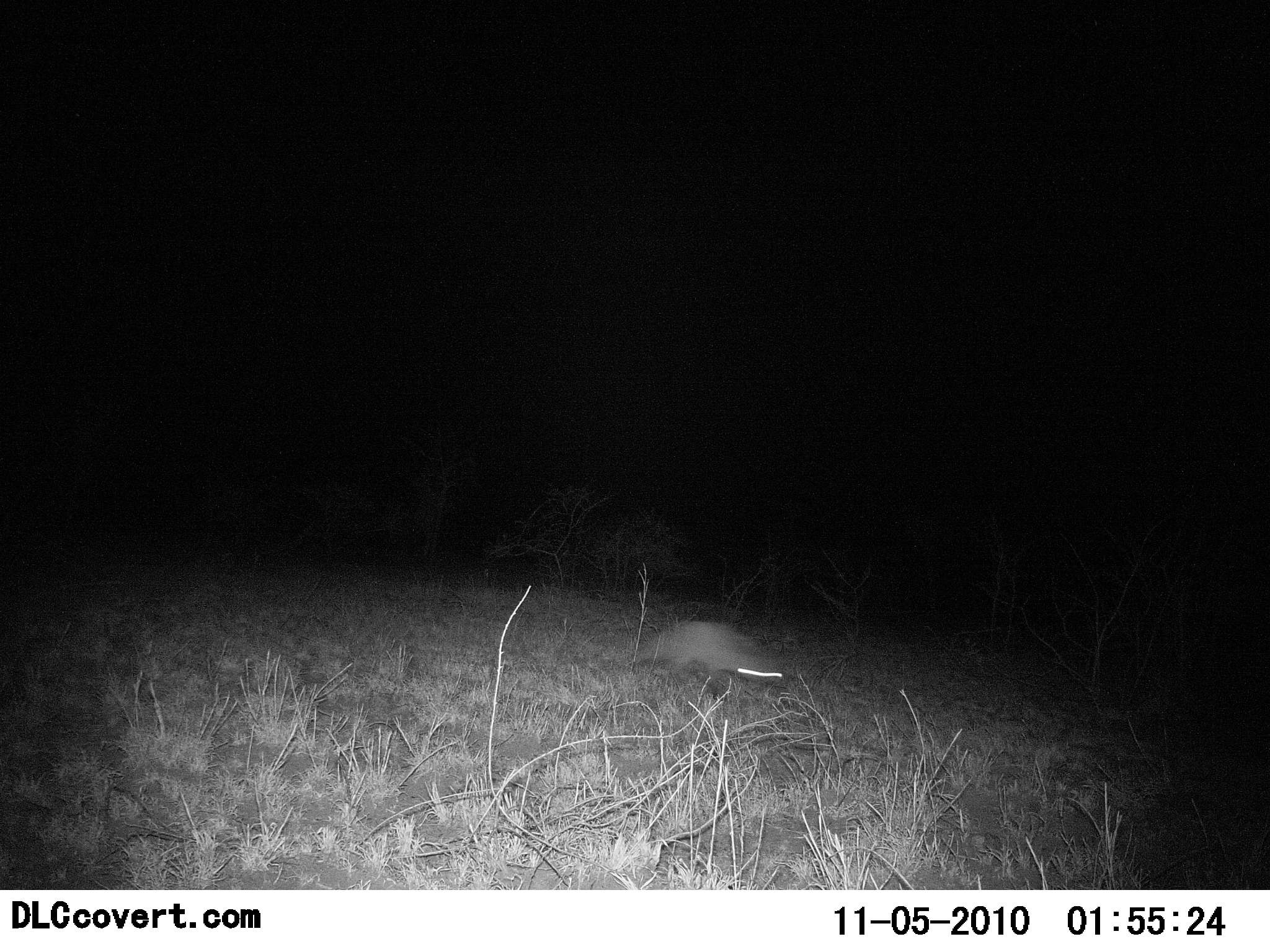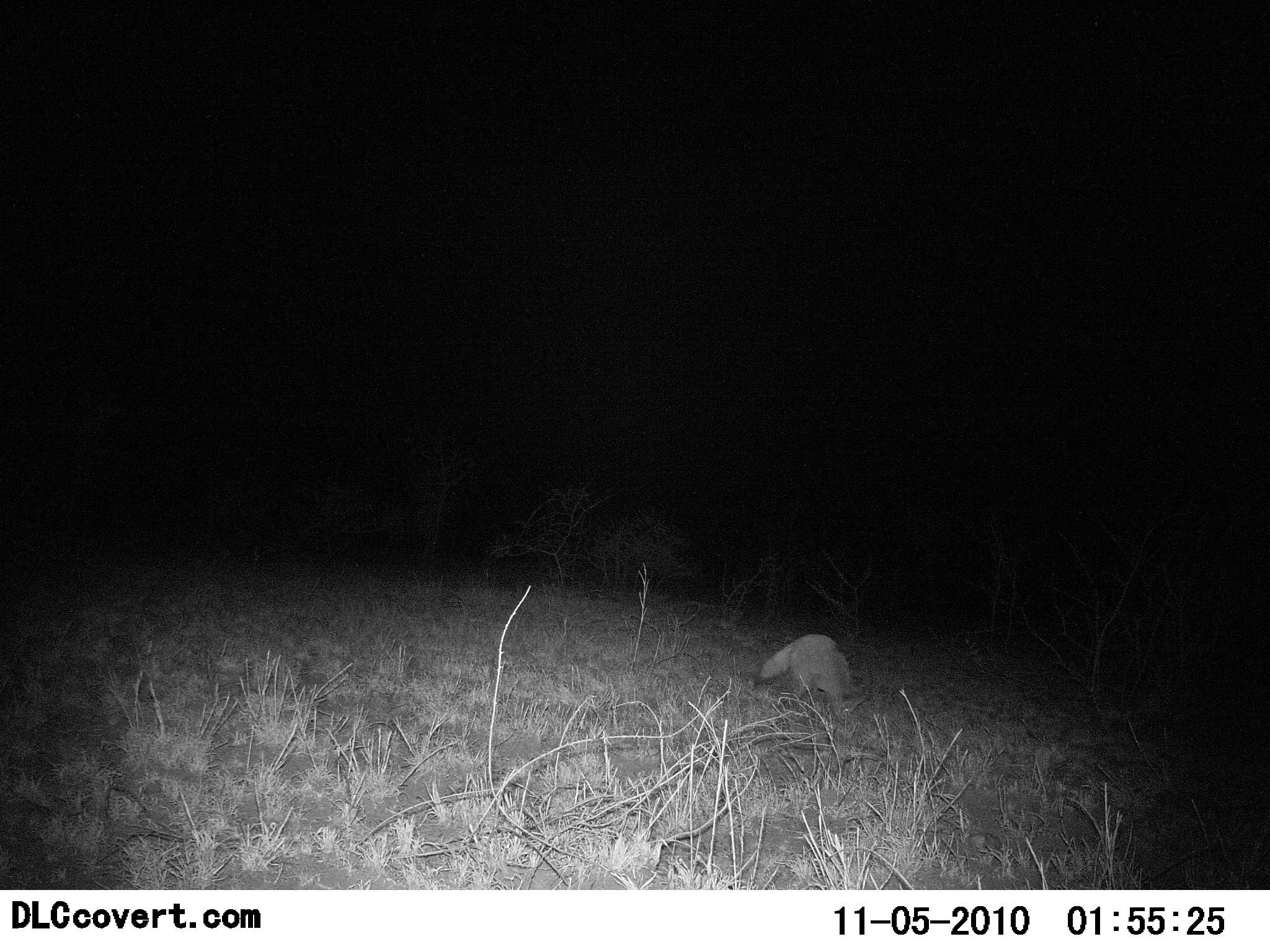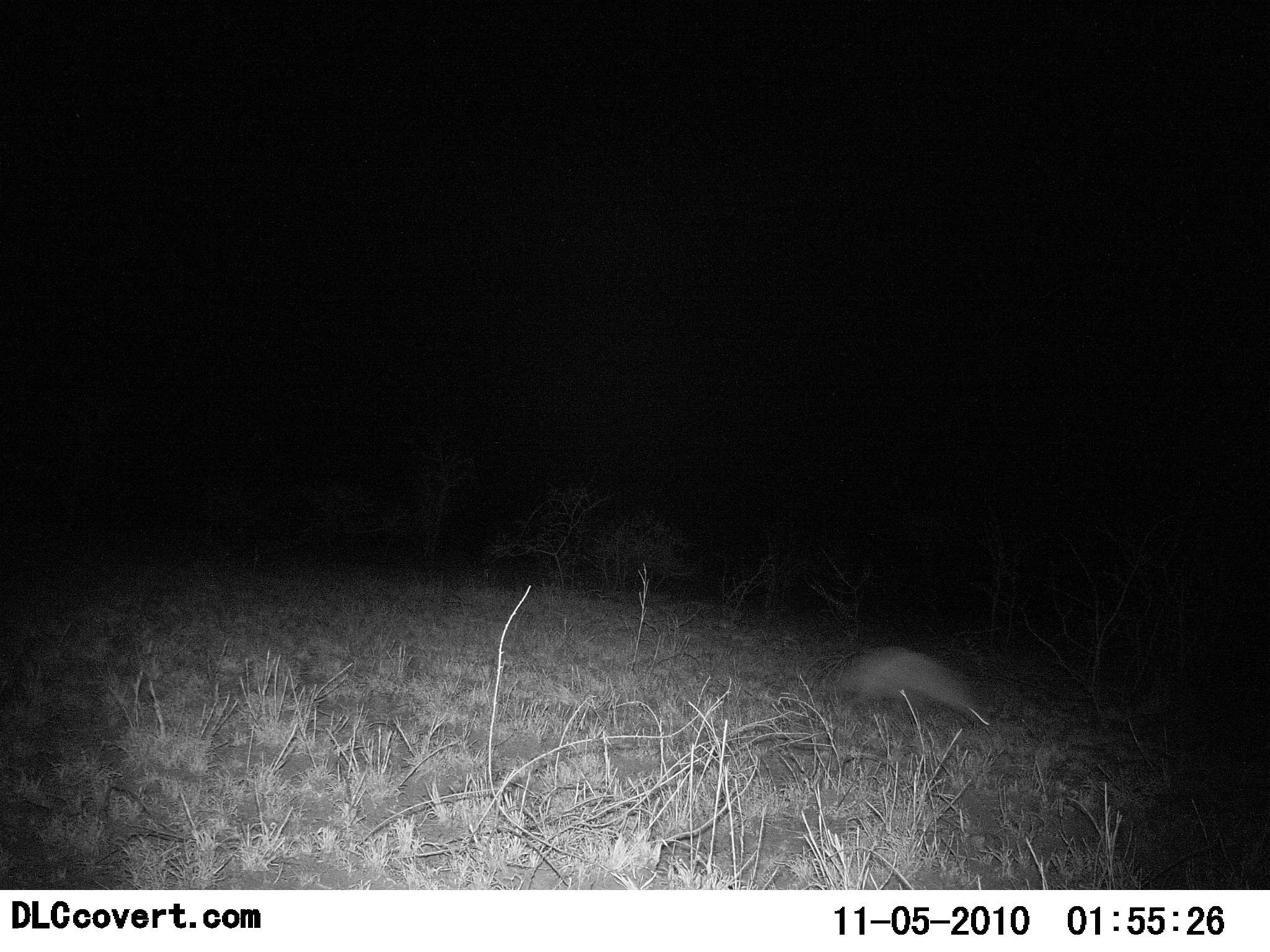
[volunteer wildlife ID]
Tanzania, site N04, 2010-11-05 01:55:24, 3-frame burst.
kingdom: Animalia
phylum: Chordata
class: Mammalia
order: Carnivora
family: Canidae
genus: Otocyon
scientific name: Otocyon megalotis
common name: bat-eared fox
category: batearedfox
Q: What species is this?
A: Batearedfox (bat-eared fox) (Otocyon megalotis).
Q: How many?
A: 1.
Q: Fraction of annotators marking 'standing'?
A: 0%.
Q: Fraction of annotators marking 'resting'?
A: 0%.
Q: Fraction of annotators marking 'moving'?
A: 100%.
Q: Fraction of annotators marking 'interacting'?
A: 0%.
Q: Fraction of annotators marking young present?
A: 0%.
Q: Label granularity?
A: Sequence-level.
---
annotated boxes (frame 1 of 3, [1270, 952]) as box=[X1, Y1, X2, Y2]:
animal: box=[638, 621, 783, 700]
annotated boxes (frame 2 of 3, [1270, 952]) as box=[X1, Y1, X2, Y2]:
animal: box=[752, 635, 852, 703]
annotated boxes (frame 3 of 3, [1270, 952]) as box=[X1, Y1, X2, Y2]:
animal: box=[842, 646, 980, 724]